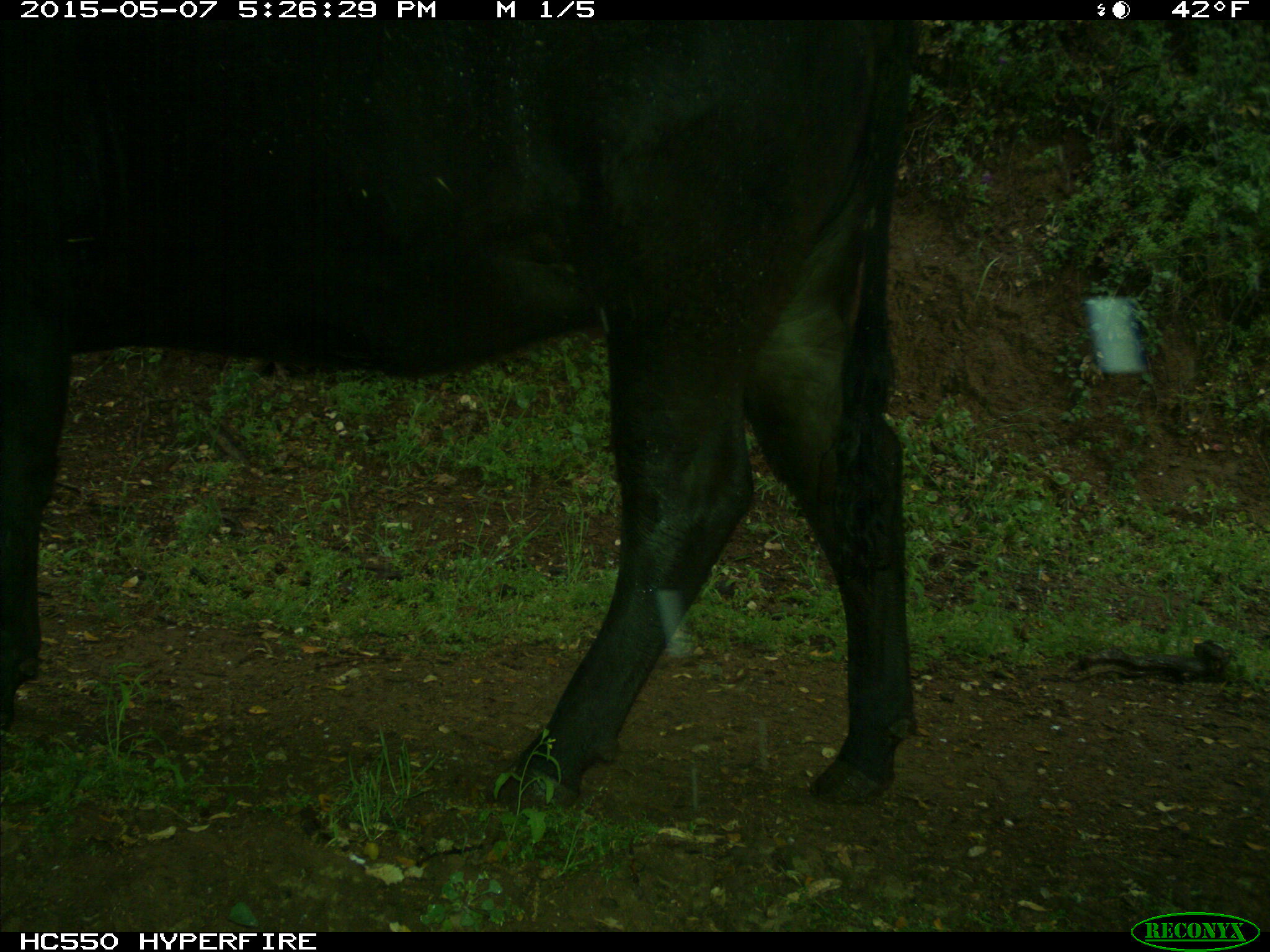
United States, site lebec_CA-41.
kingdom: Animalia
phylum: Chordata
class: Mammalia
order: Artiodactyla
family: Bovidae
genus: Bos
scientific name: Bos taurus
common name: domestic cow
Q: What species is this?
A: Bos taurus (domestic cow).